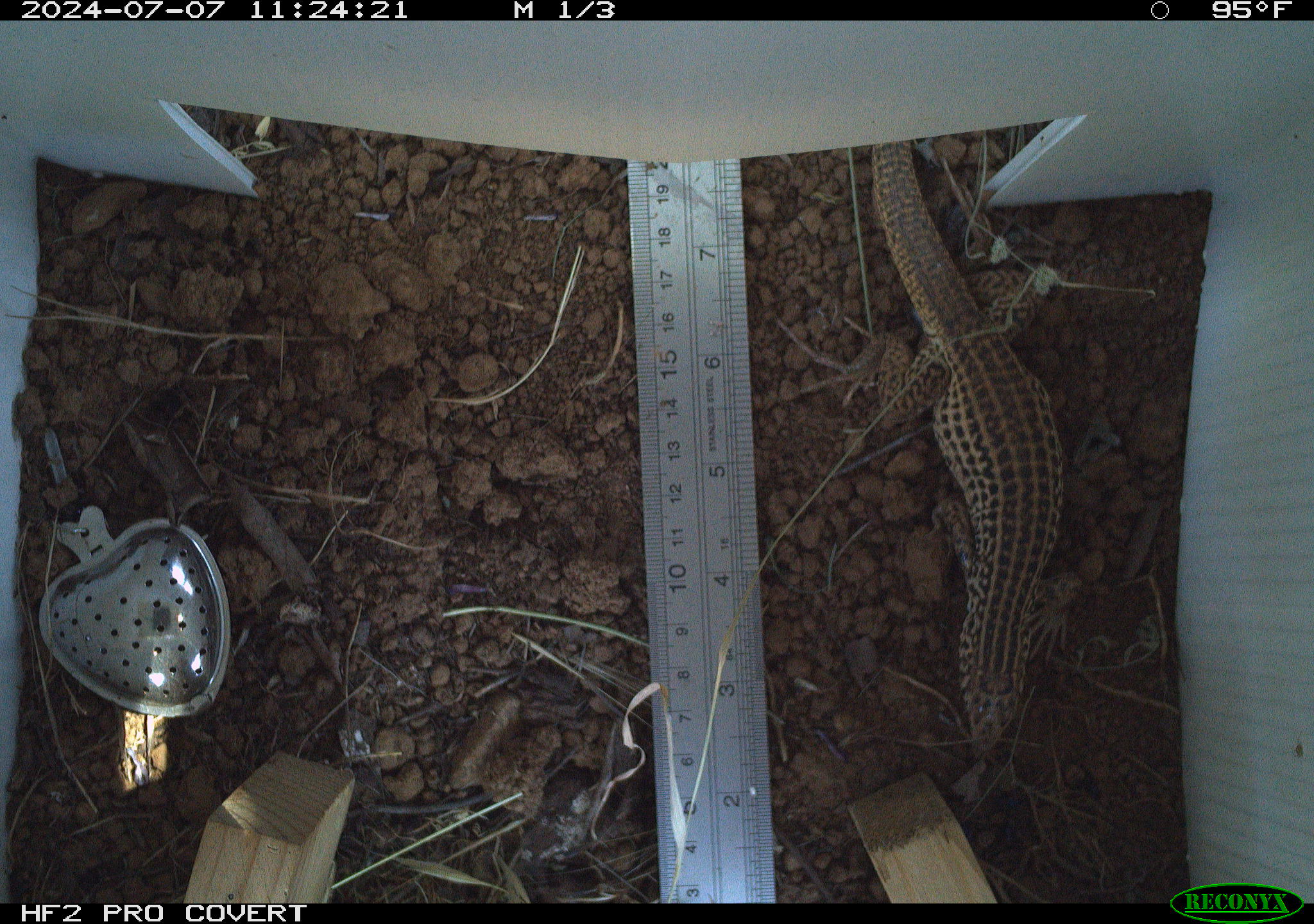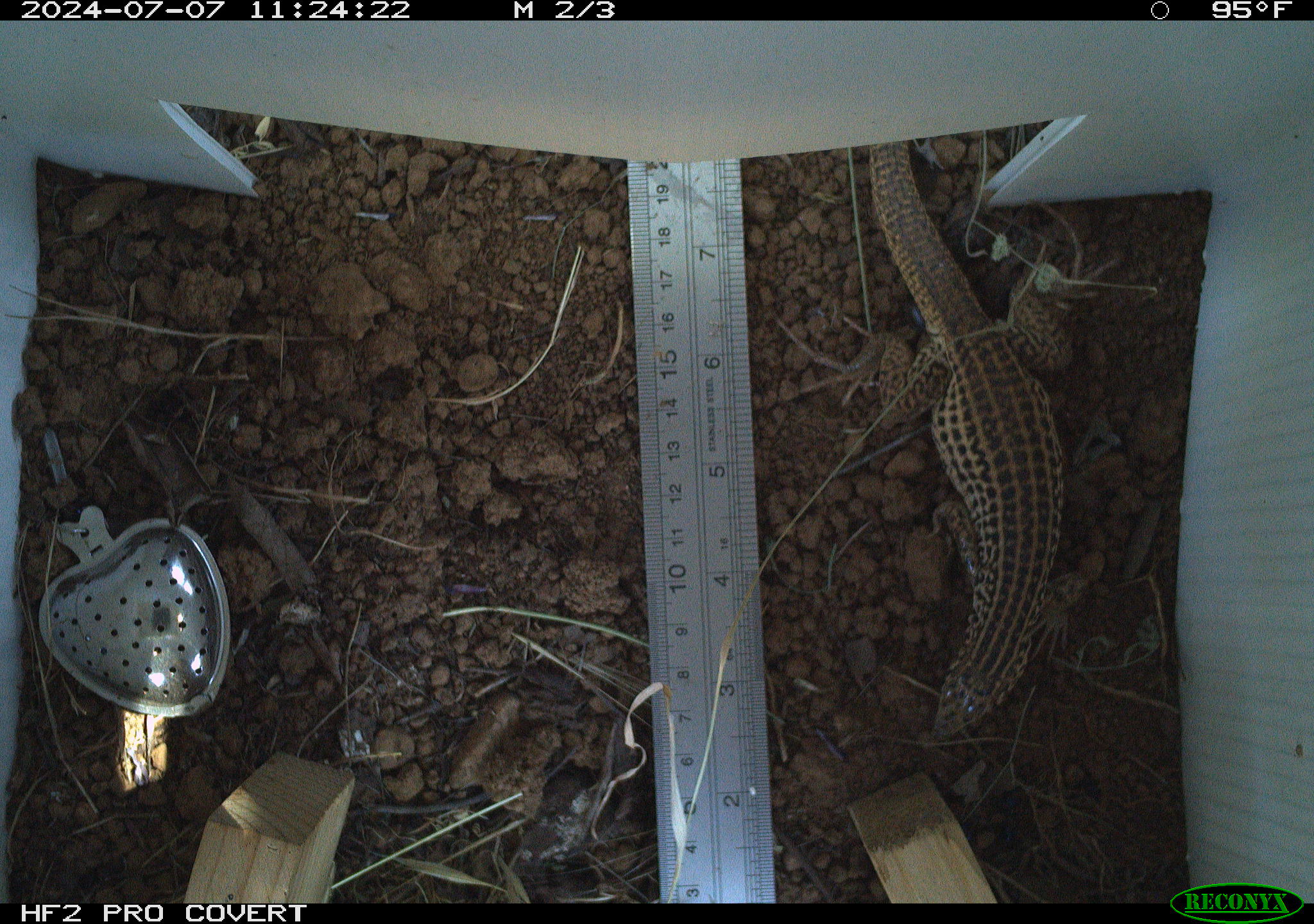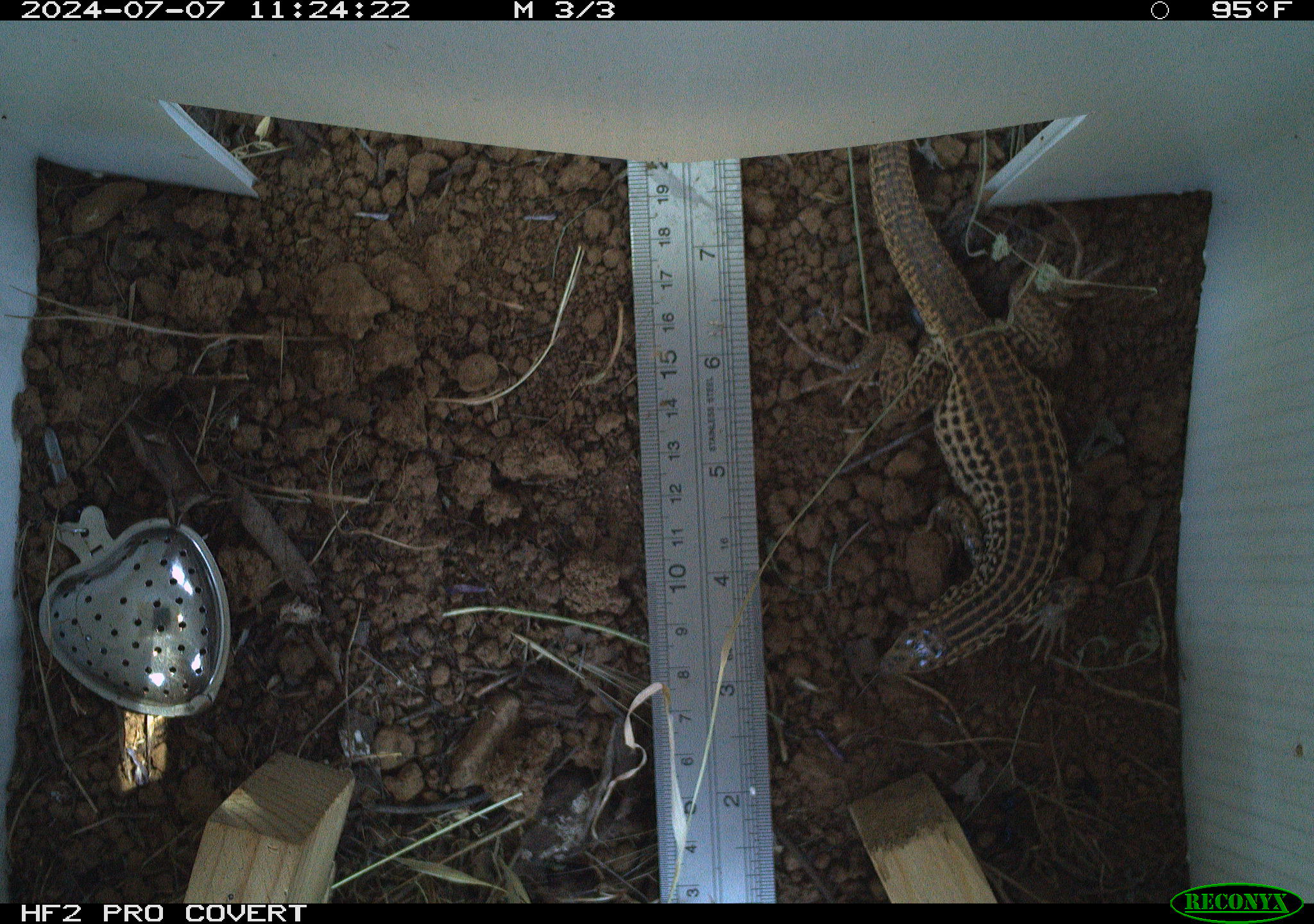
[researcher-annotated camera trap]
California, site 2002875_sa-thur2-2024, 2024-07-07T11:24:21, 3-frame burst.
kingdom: Animalia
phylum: Chordata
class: Reptilia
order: Squamata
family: Teiidae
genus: Aspidoscelis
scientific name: Aspidoscelis tigris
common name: western whiptail